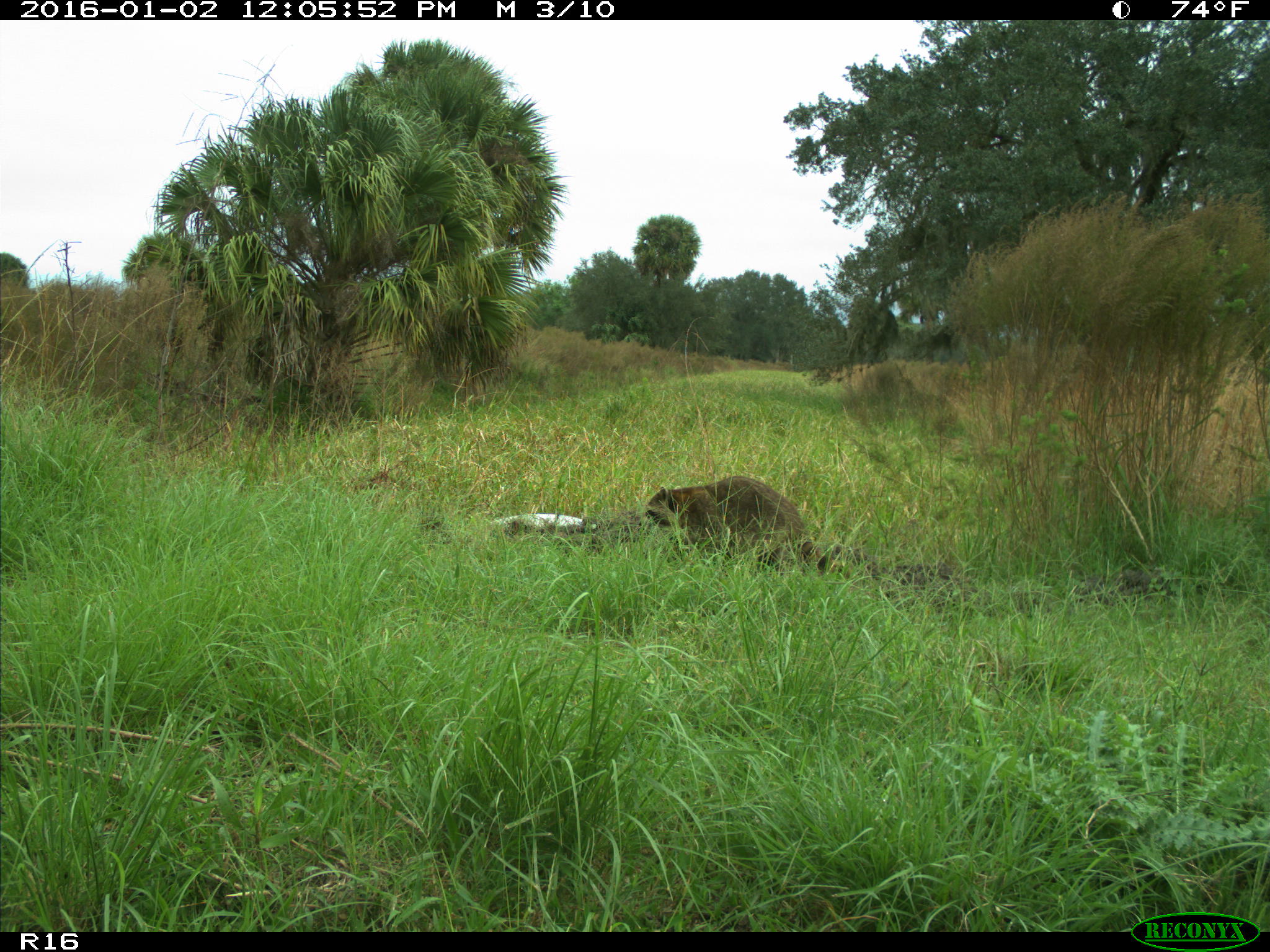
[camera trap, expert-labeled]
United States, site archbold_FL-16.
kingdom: Animalia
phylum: Chordata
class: Mammalia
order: Carnivora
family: Procyonidae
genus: Procyon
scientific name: Procyon lotor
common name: common raccoon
Procyon lotor (common raccoon).